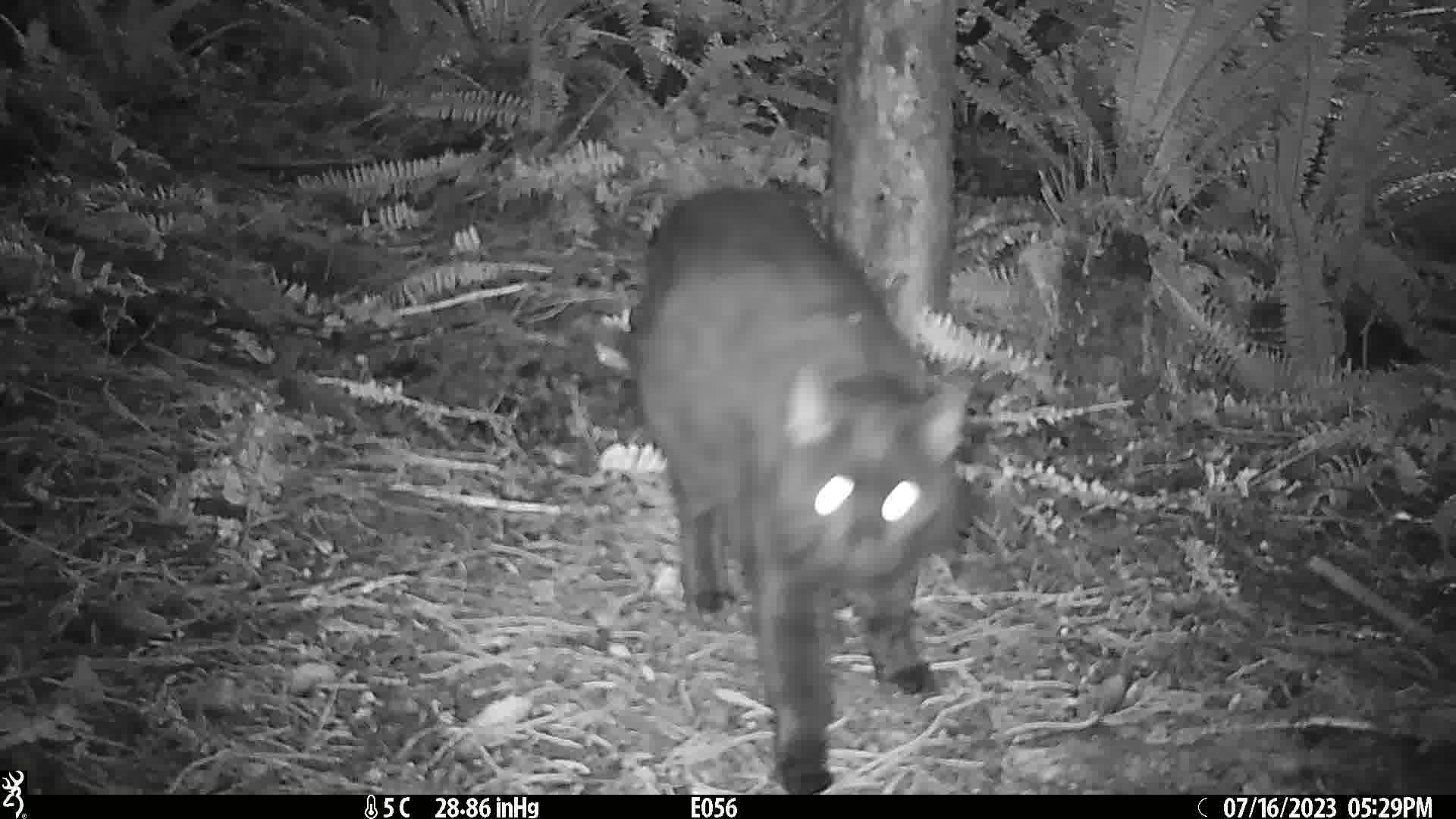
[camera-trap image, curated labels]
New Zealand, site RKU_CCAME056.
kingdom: Animalia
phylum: Chordata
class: Mammalia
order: Carnivora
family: Felidae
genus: Felis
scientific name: Felis catus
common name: domestic cat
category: cat